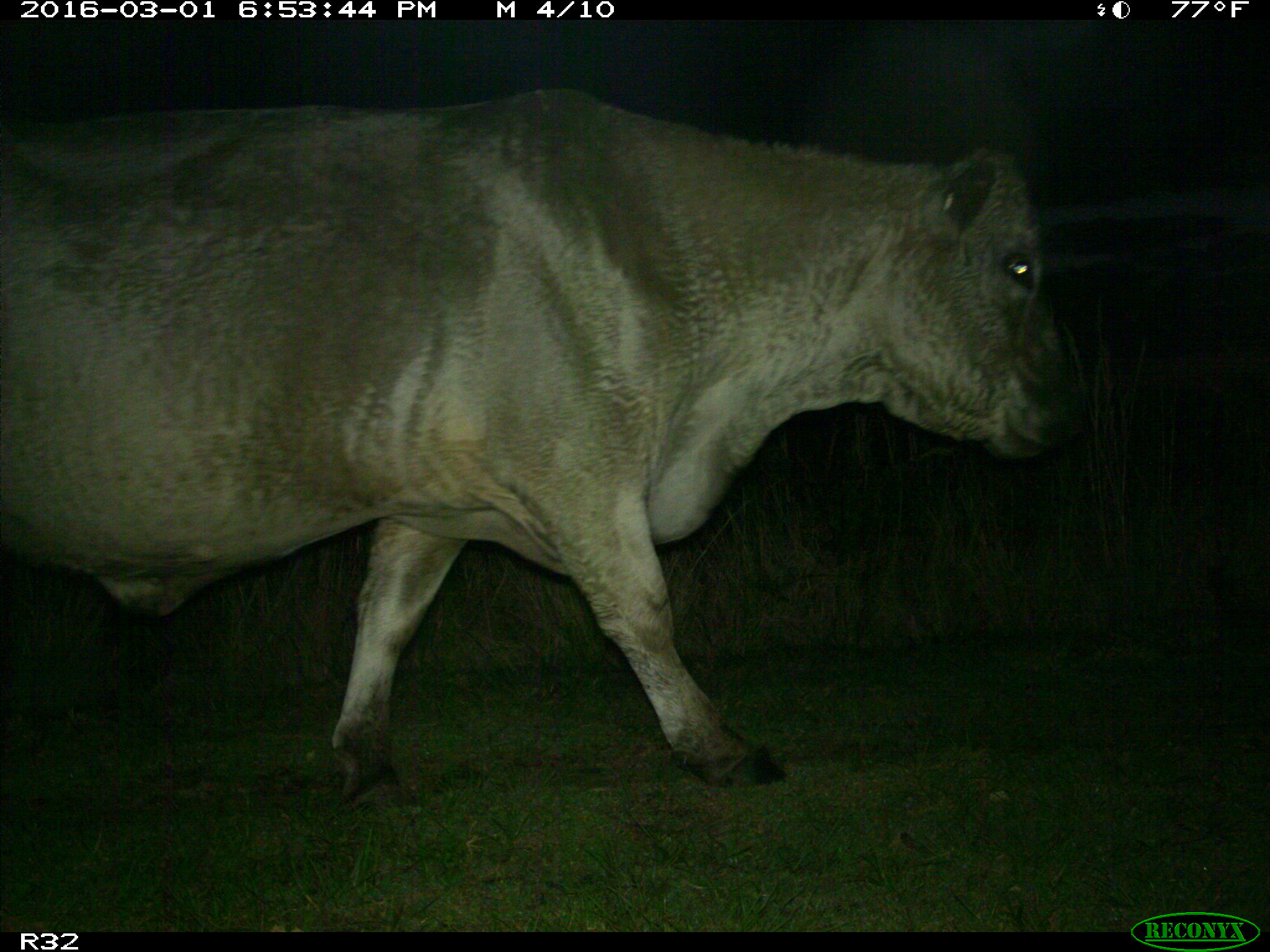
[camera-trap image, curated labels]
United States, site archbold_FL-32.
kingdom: Animalia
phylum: Chordata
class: Mammalia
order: Artiodactyla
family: Bovidae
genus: Bos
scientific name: Bos taurus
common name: domestic cow